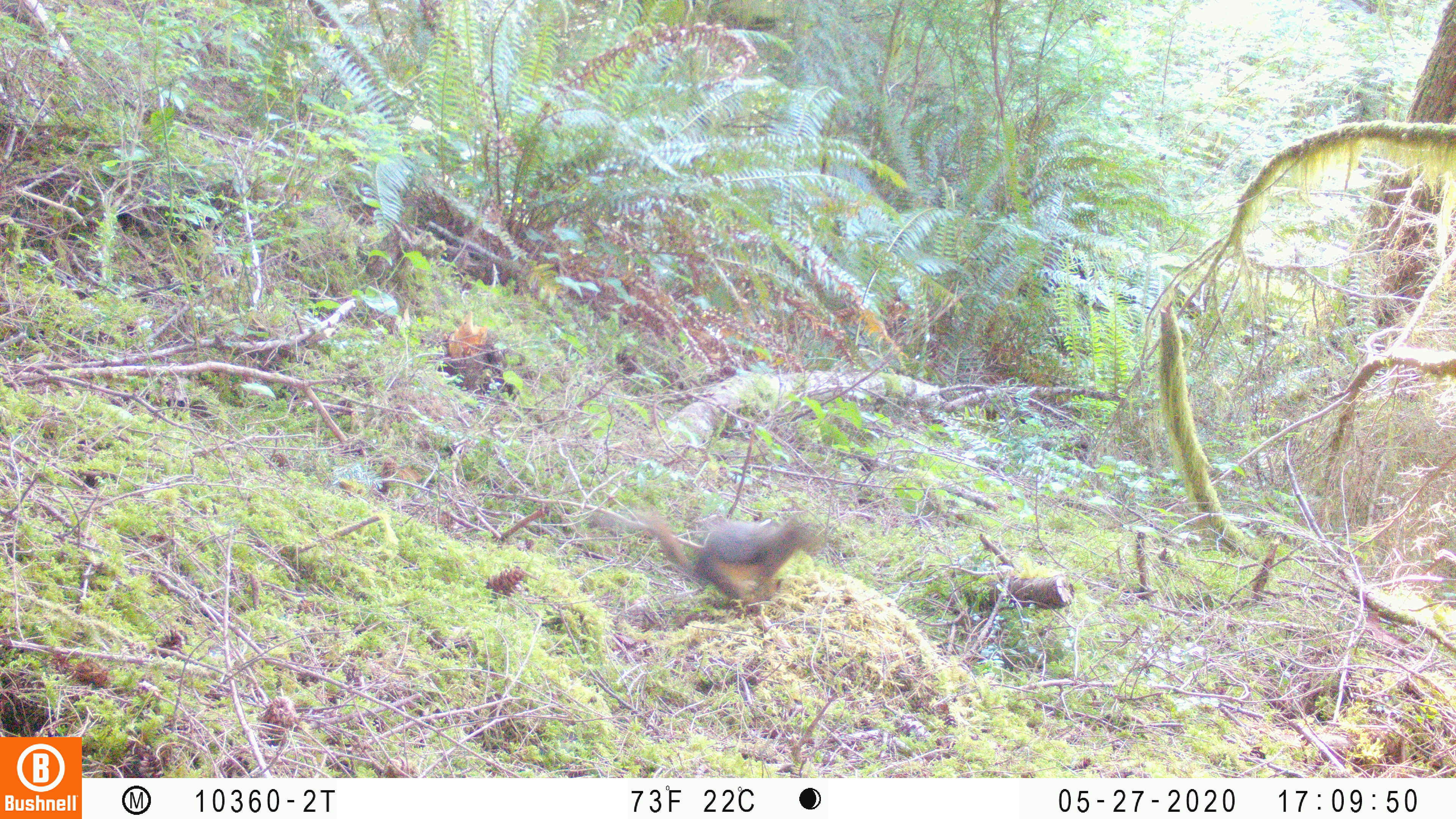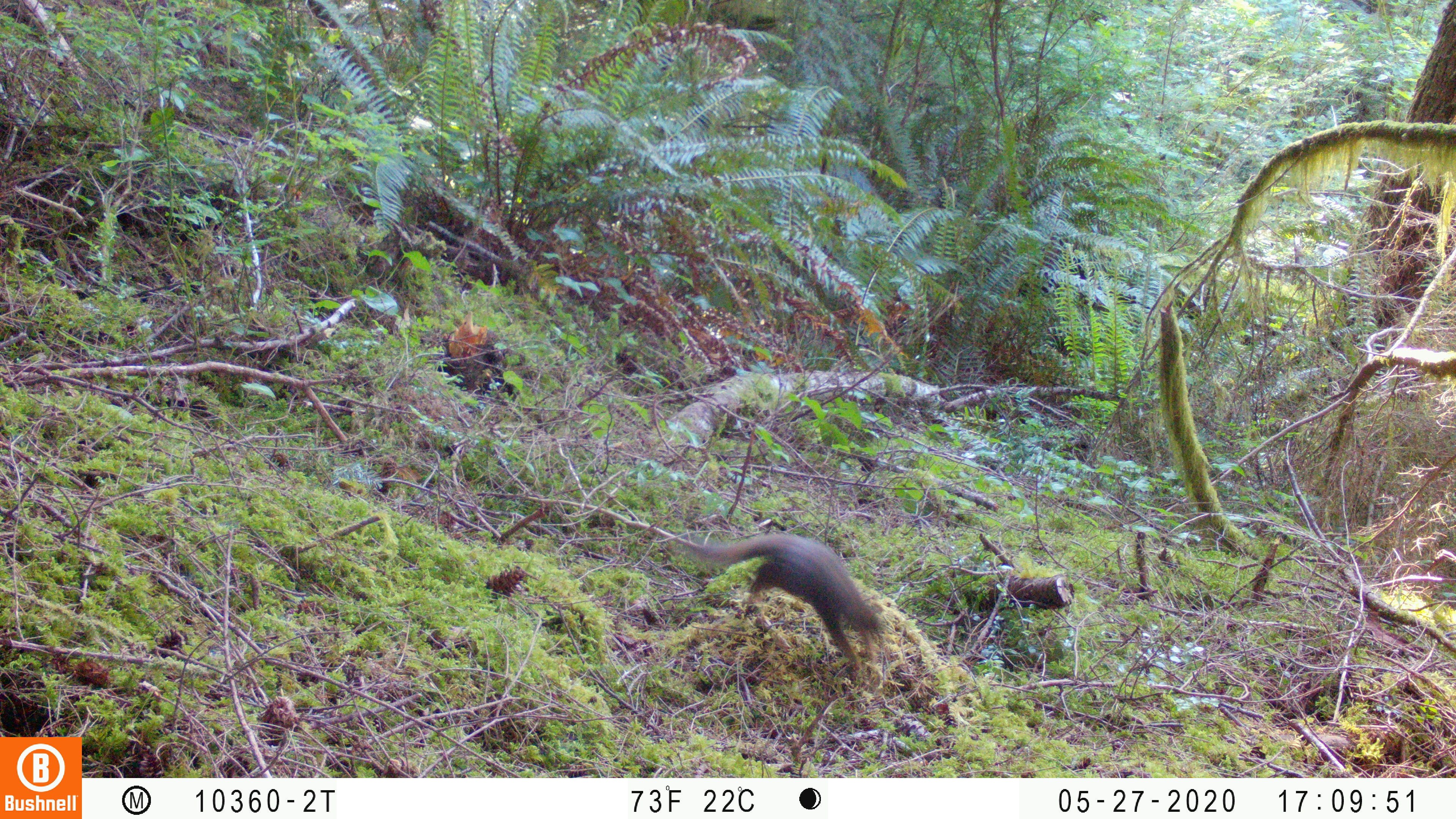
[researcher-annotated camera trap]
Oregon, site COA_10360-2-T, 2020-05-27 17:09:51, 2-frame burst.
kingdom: Animalia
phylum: Chordata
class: Mammalia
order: Rodentia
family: Sciuridae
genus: Tamiasciurus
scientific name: Tamiasciurus douglasii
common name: douglas squirrel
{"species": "douglas squirrel (Tamiasciurus douglasii)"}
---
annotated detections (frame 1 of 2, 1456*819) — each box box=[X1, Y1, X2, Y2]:
douglas squirrel: box=[618, 501, 830, 603]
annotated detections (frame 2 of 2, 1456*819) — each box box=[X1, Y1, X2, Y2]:
douglas squirrel: box=[671, 518, 895, 667]